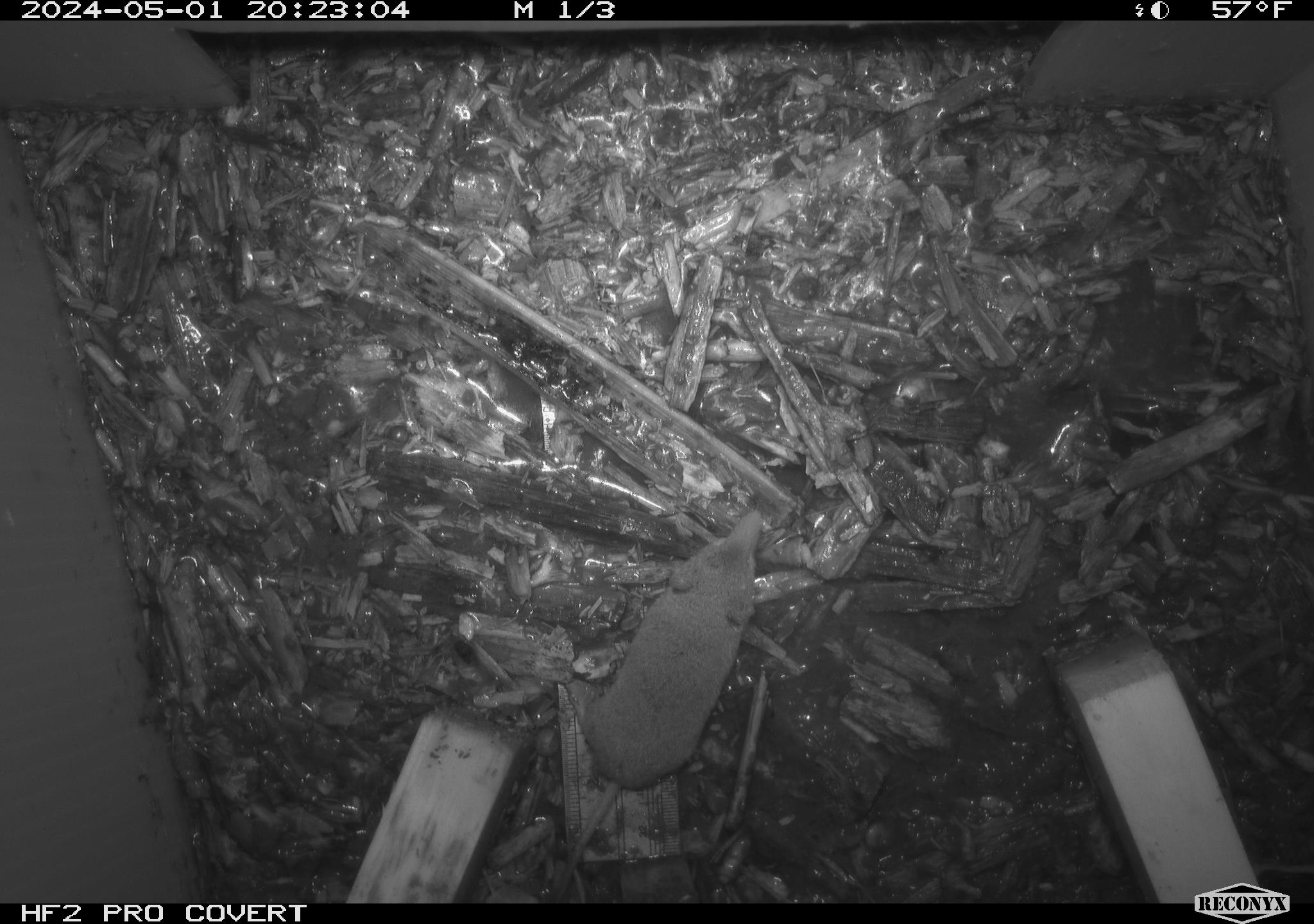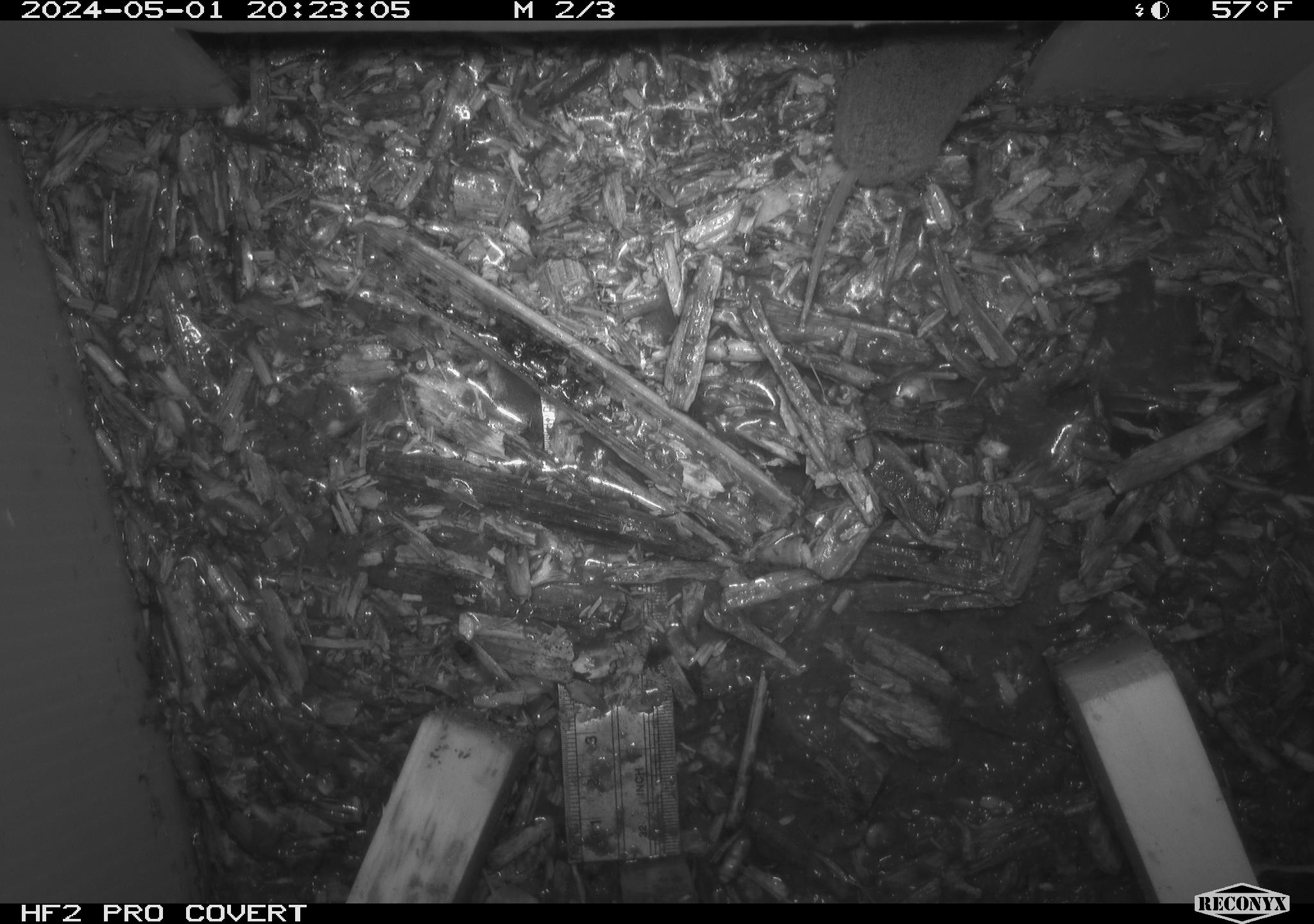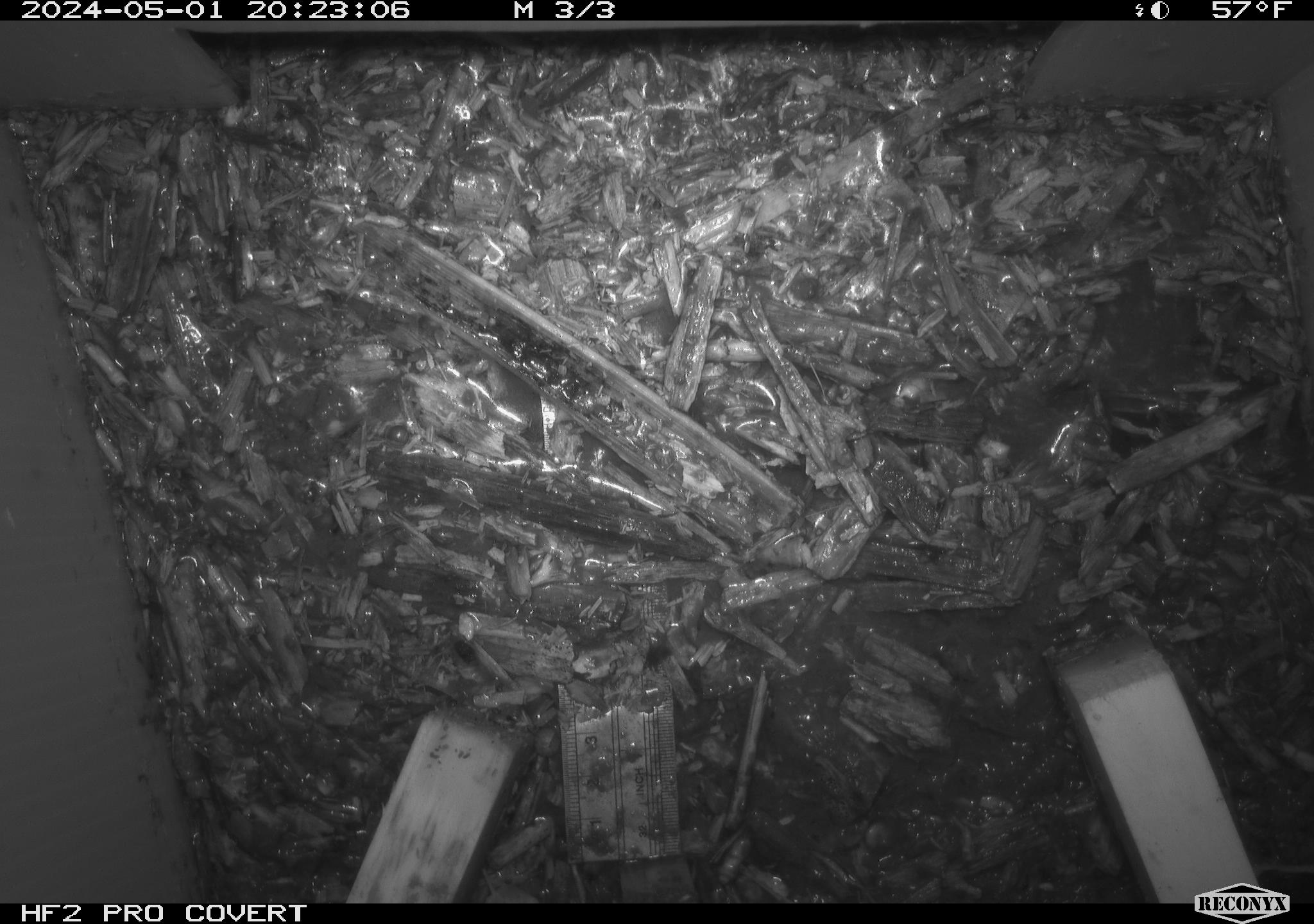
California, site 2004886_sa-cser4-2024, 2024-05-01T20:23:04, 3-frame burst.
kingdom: Animalia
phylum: Chordata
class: Mammalia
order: Eulipotyphla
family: Soricidae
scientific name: Soricidae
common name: shrews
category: soricidae family